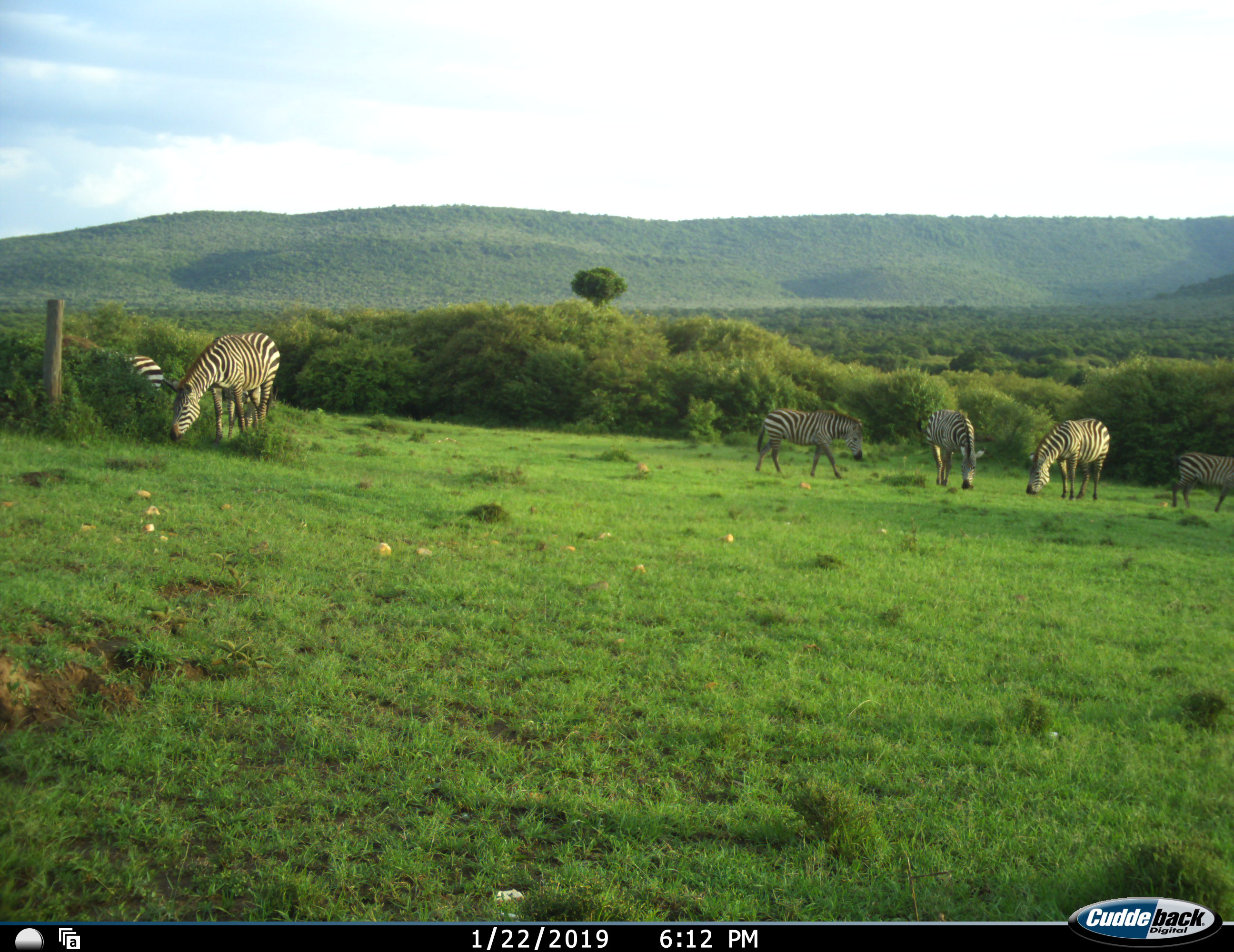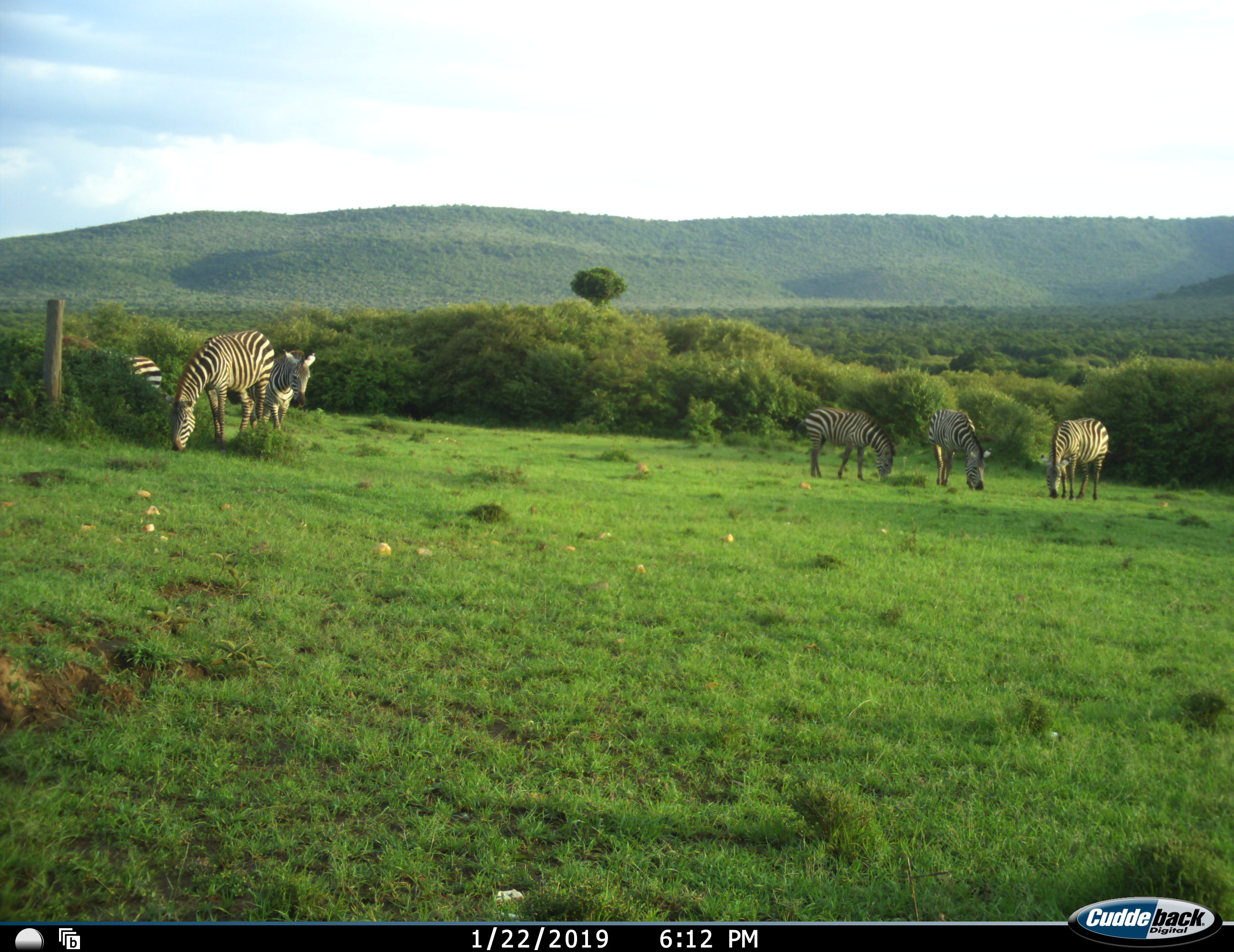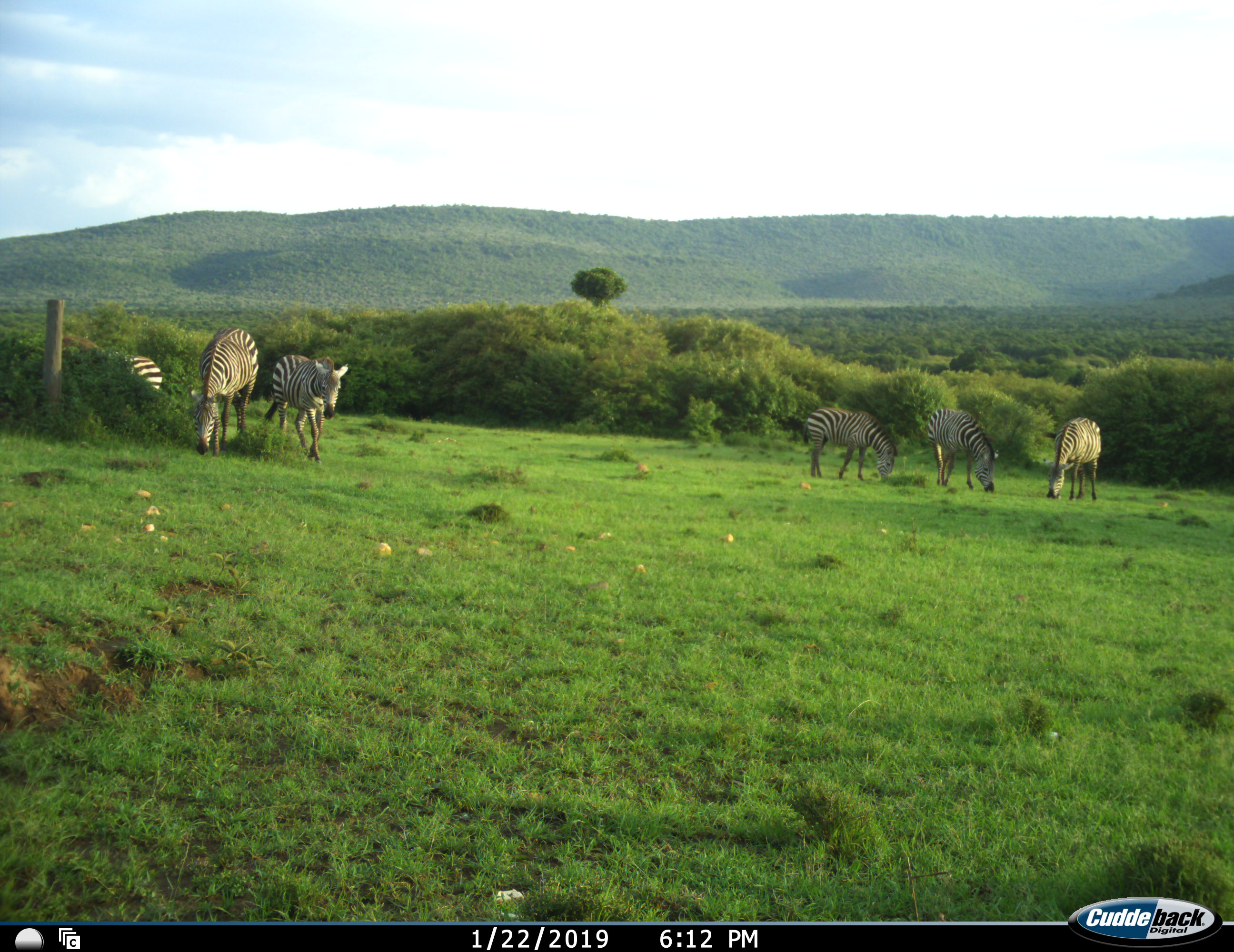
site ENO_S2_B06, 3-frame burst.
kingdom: Animalia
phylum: Chordata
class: Mammalia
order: Perissodactyla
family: Equidae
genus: Equus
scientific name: Equus quagga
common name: plains zebra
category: zebraplains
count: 7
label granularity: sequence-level